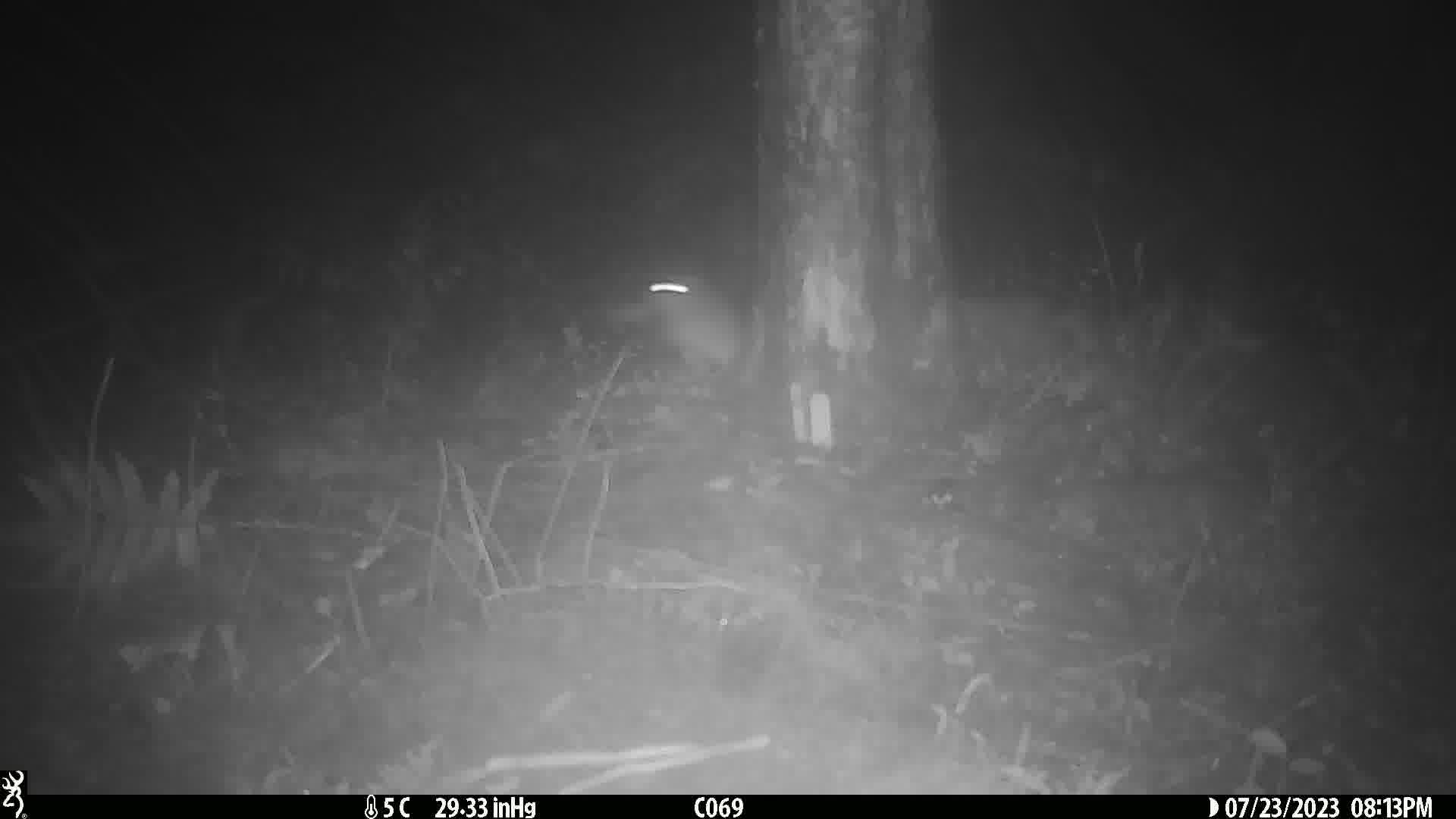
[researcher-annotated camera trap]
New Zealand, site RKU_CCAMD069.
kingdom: Animalia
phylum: Chordata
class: Mammalia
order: Rodentia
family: Muridae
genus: Rattus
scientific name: Rattus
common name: rat